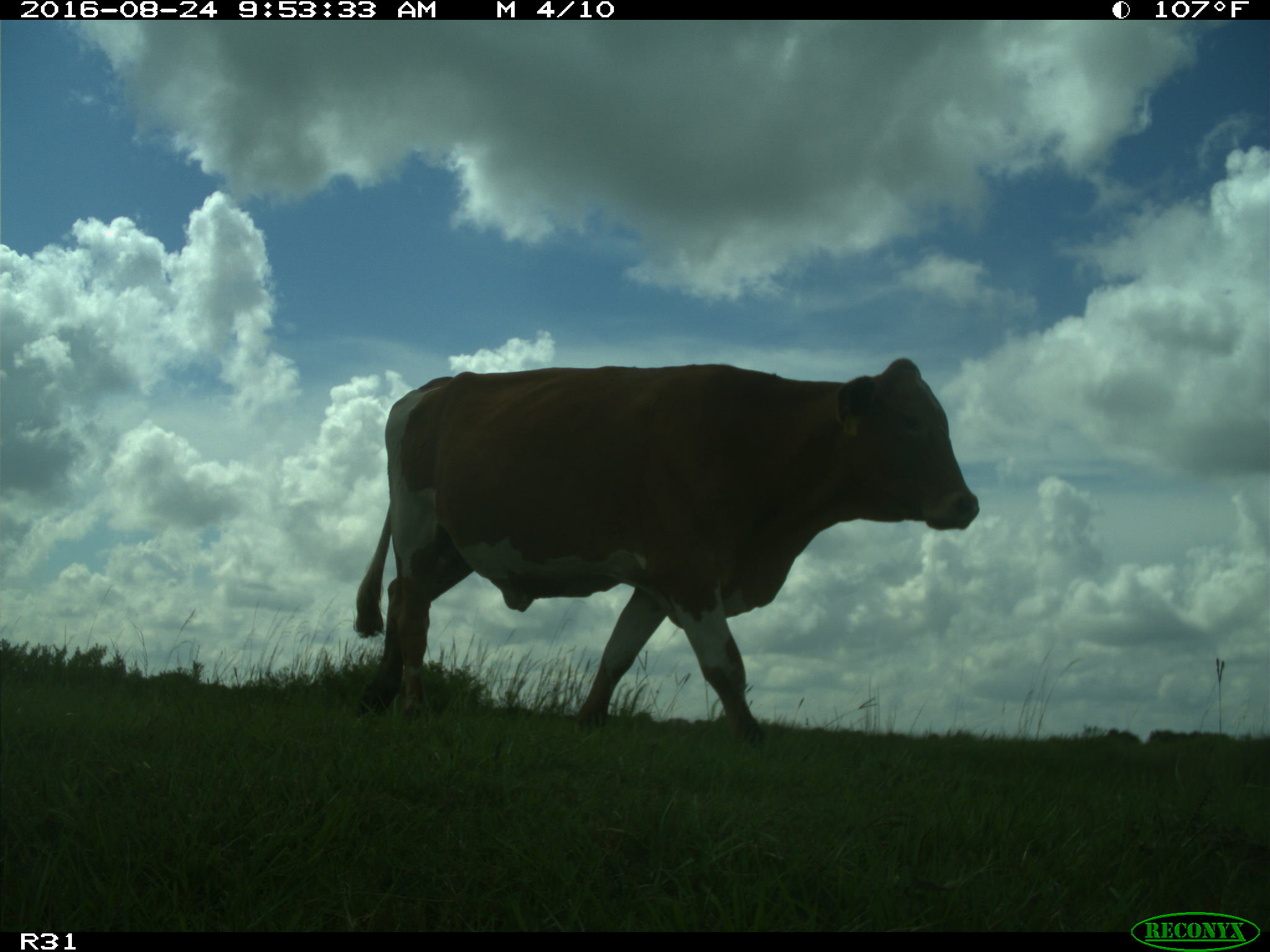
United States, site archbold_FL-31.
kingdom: Animalia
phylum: Chordata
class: Mammalia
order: Artiodactyla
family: Bovidae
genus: Bos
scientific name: Bos taurus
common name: domestic cow